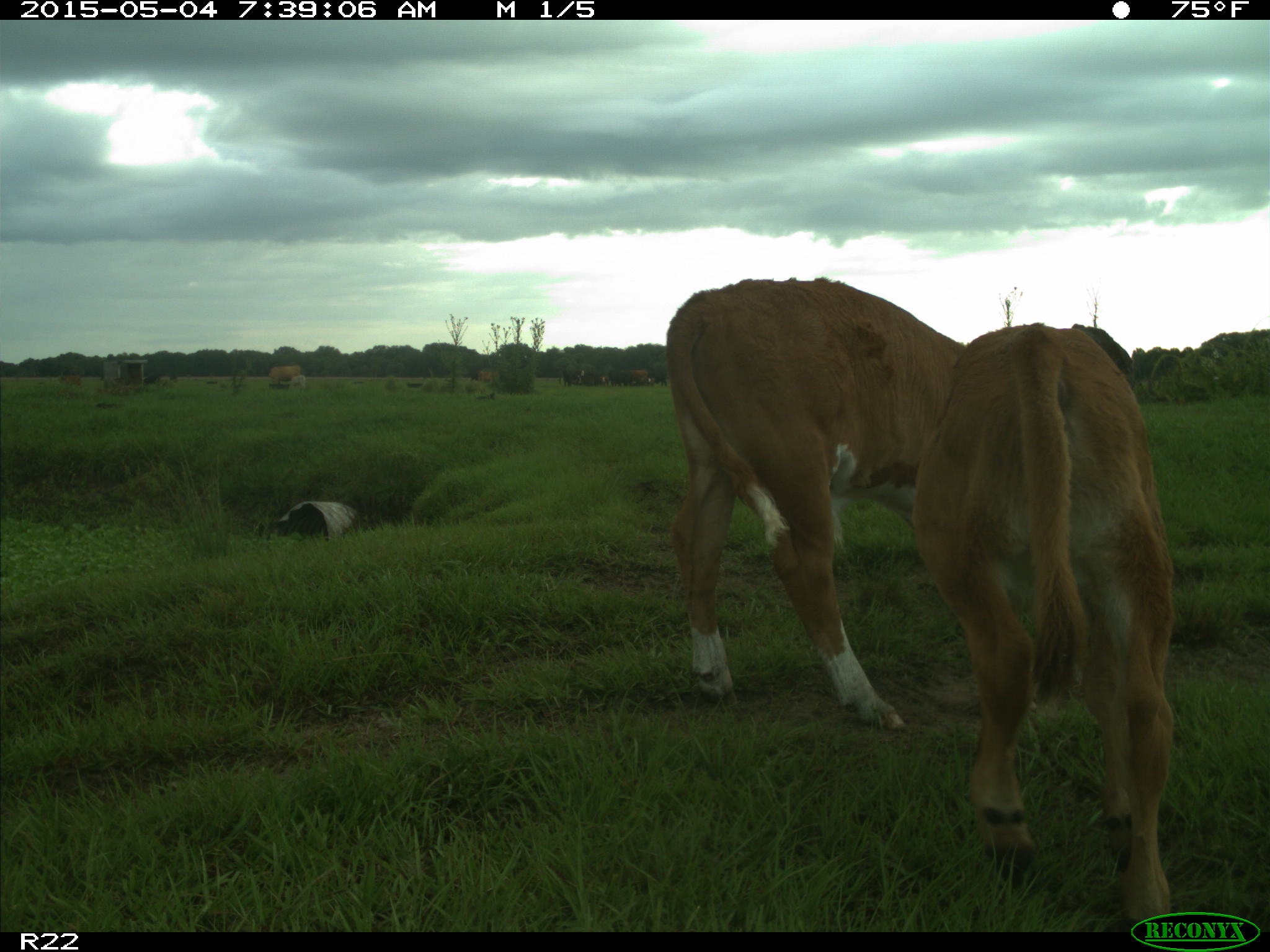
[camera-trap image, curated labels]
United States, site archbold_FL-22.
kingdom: Animalia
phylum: Chordata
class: Mammalia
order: Artiodactyla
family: Bovidae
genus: Bos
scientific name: Bos taurus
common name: domestic cow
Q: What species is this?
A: Bos taurus (domestic cow).